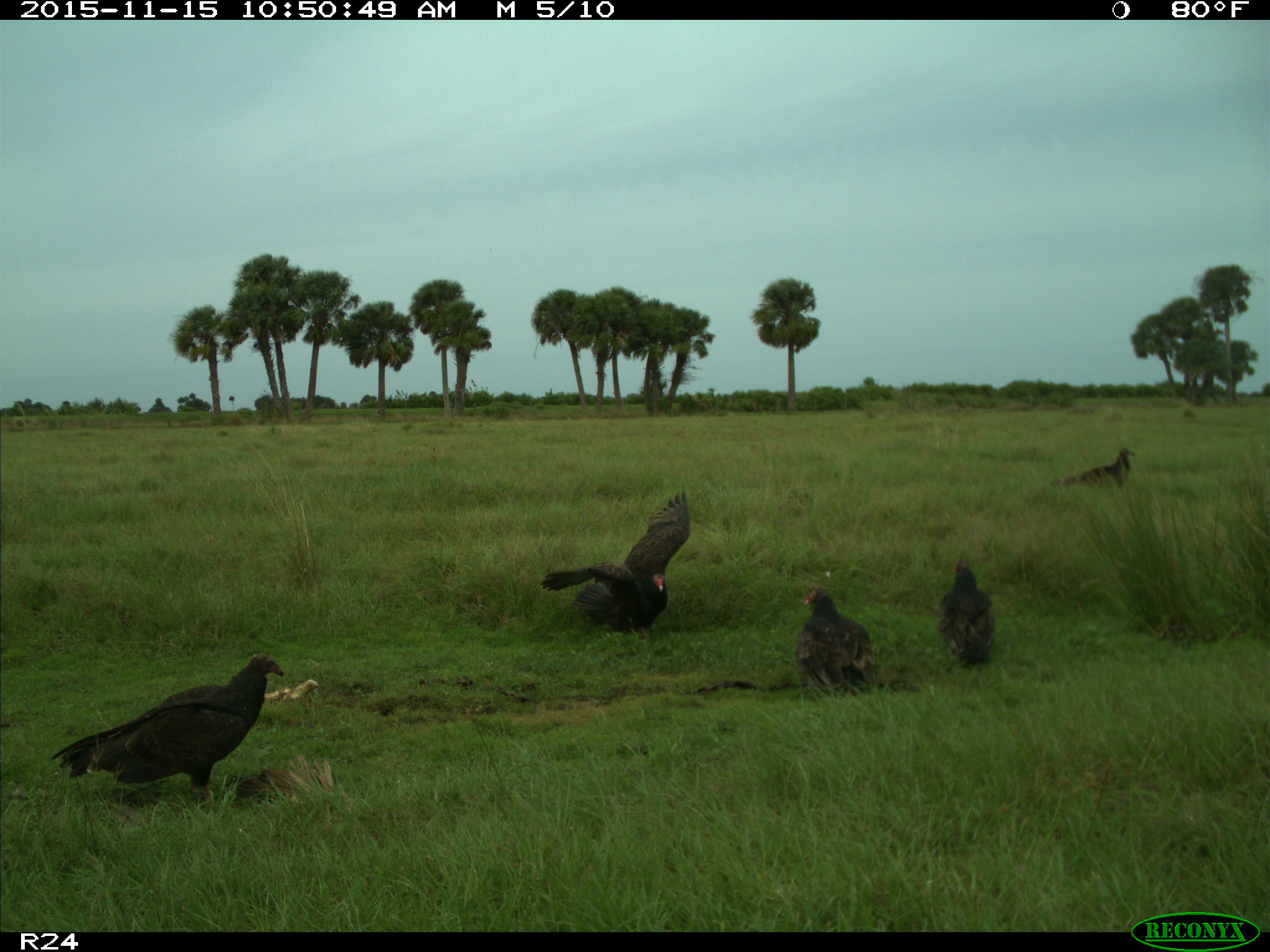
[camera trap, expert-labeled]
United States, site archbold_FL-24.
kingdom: Animalia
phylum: Chordata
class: Aves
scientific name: Aves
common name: birds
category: unidentified bird